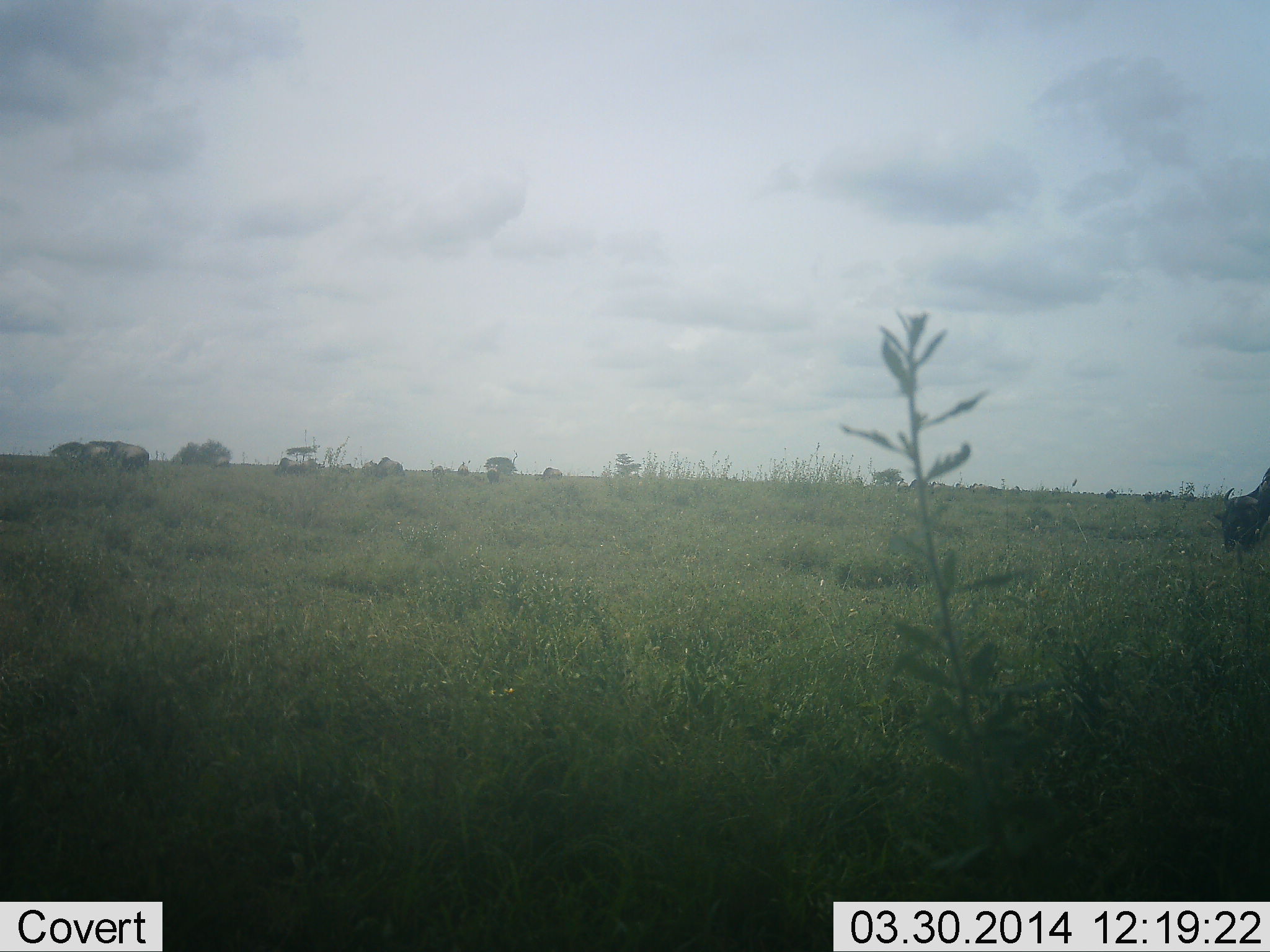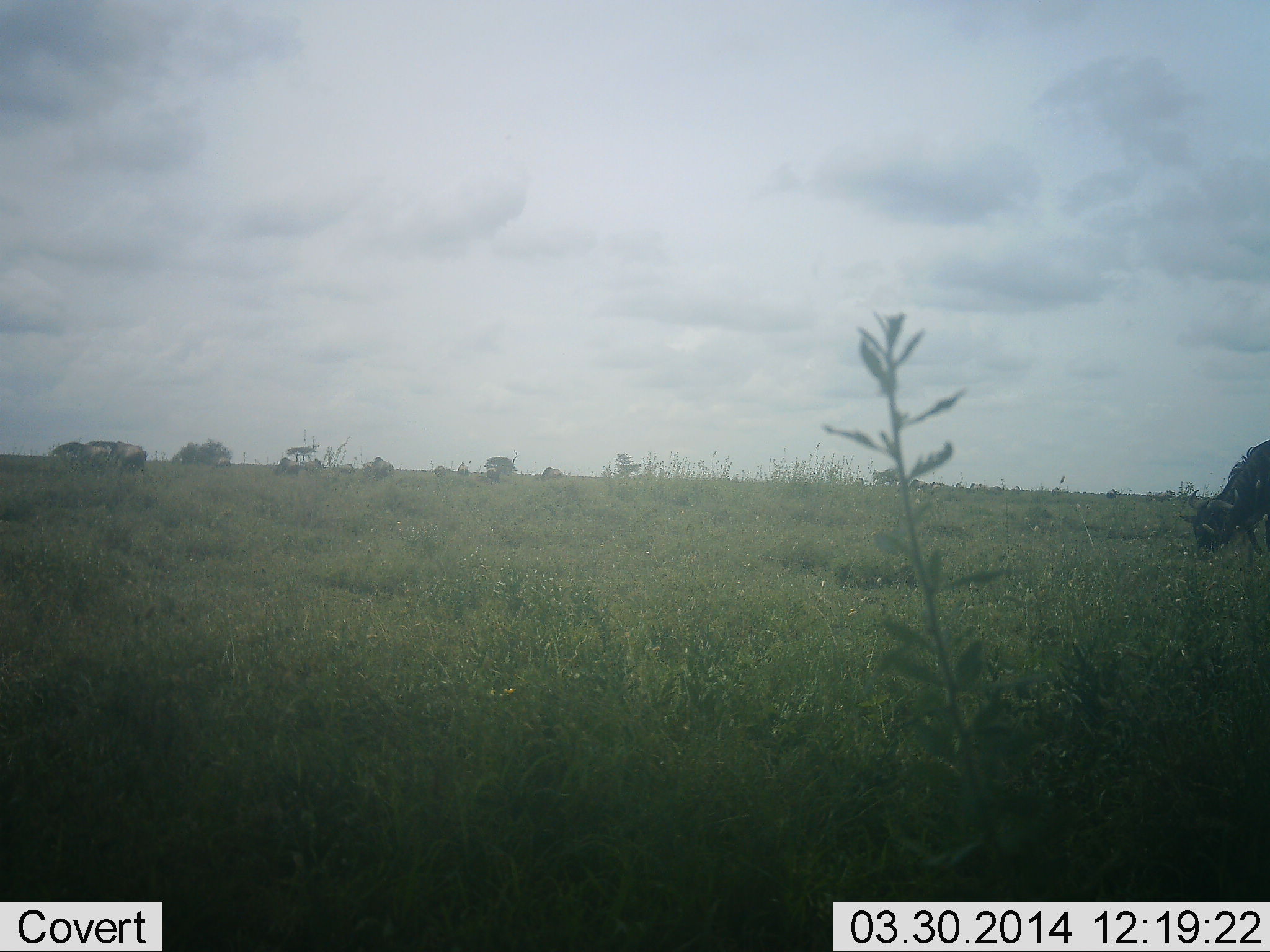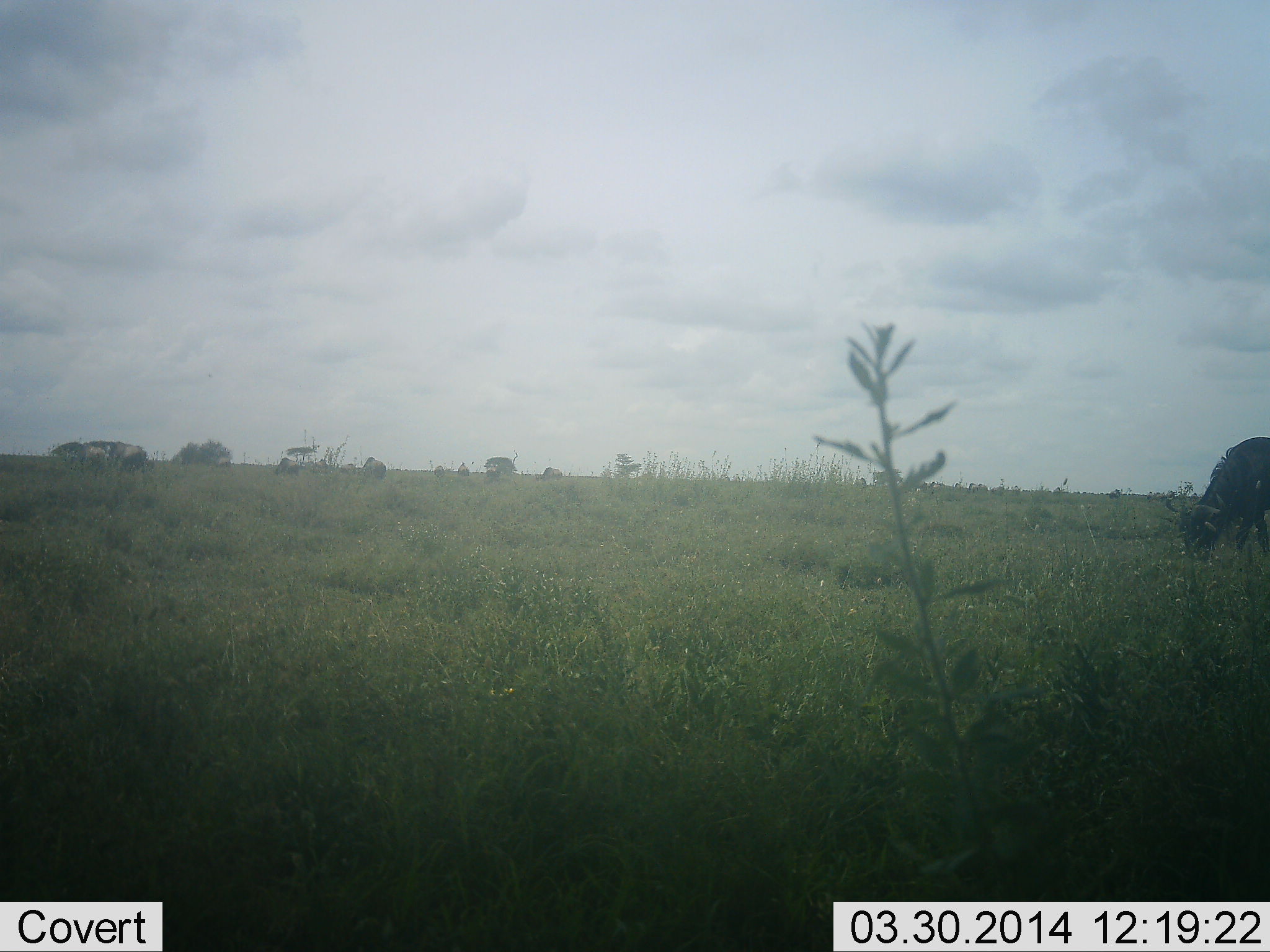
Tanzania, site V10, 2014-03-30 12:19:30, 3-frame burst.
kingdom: Animalia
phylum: Chordata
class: Mammalia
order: Artiodactyla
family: Bovidae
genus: Connochaetes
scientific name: Connochaetes taurinus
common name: blue wildebeest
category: wildebeest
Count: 6.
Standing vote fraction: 30%.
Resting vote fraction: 0%.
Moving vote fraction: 50%.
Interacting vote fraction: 0%.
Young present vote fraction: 0%.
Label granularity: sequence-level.